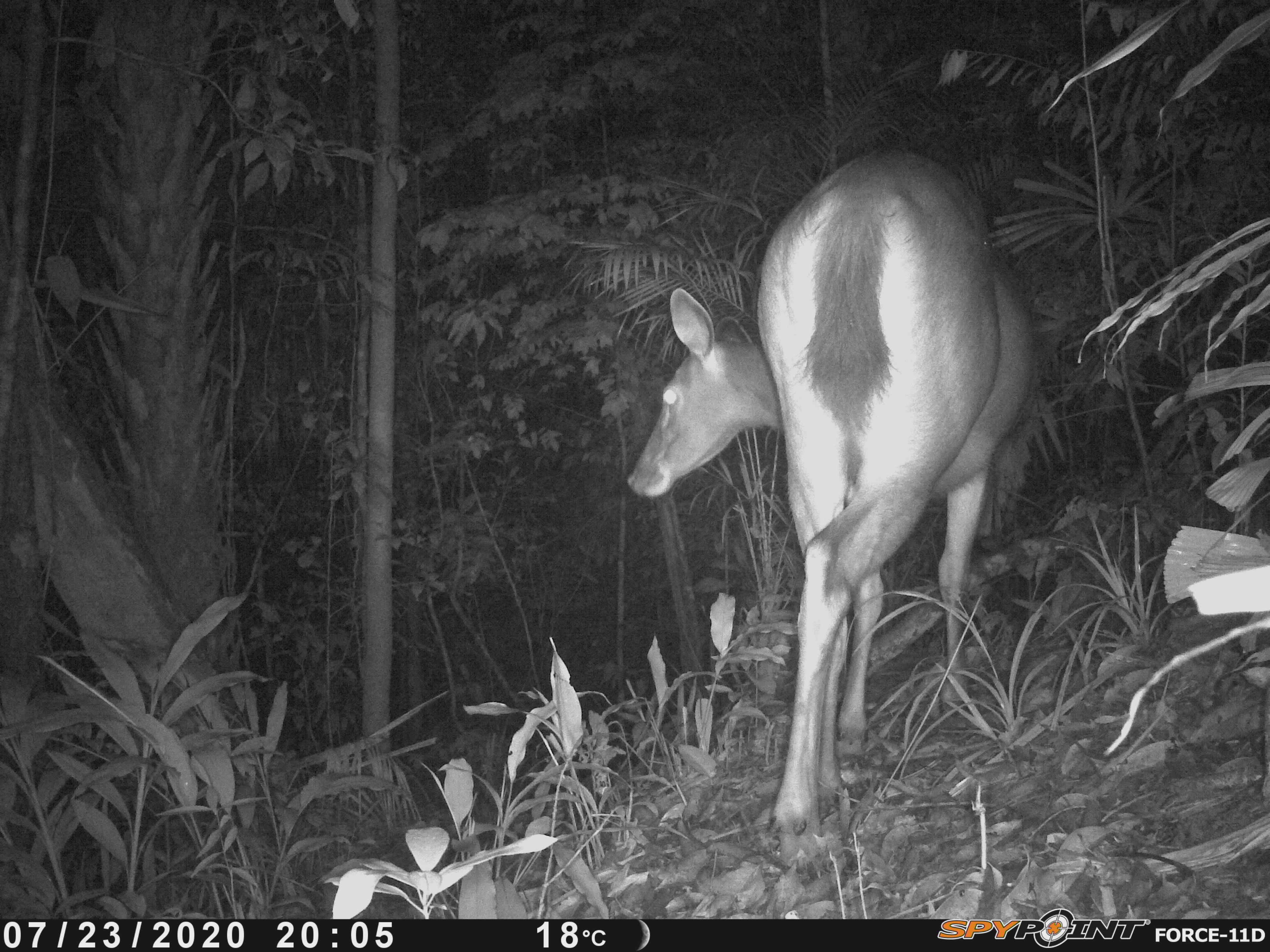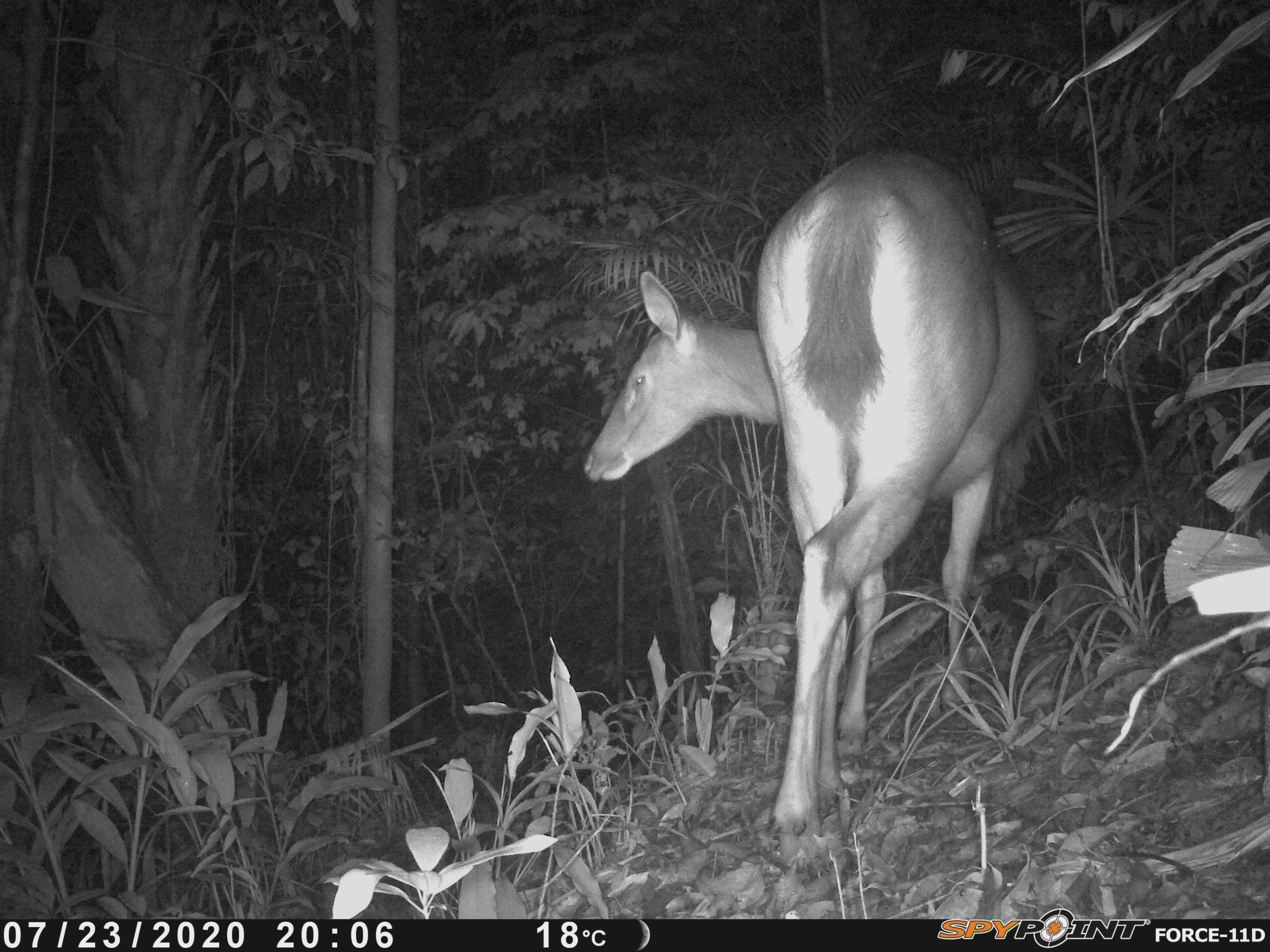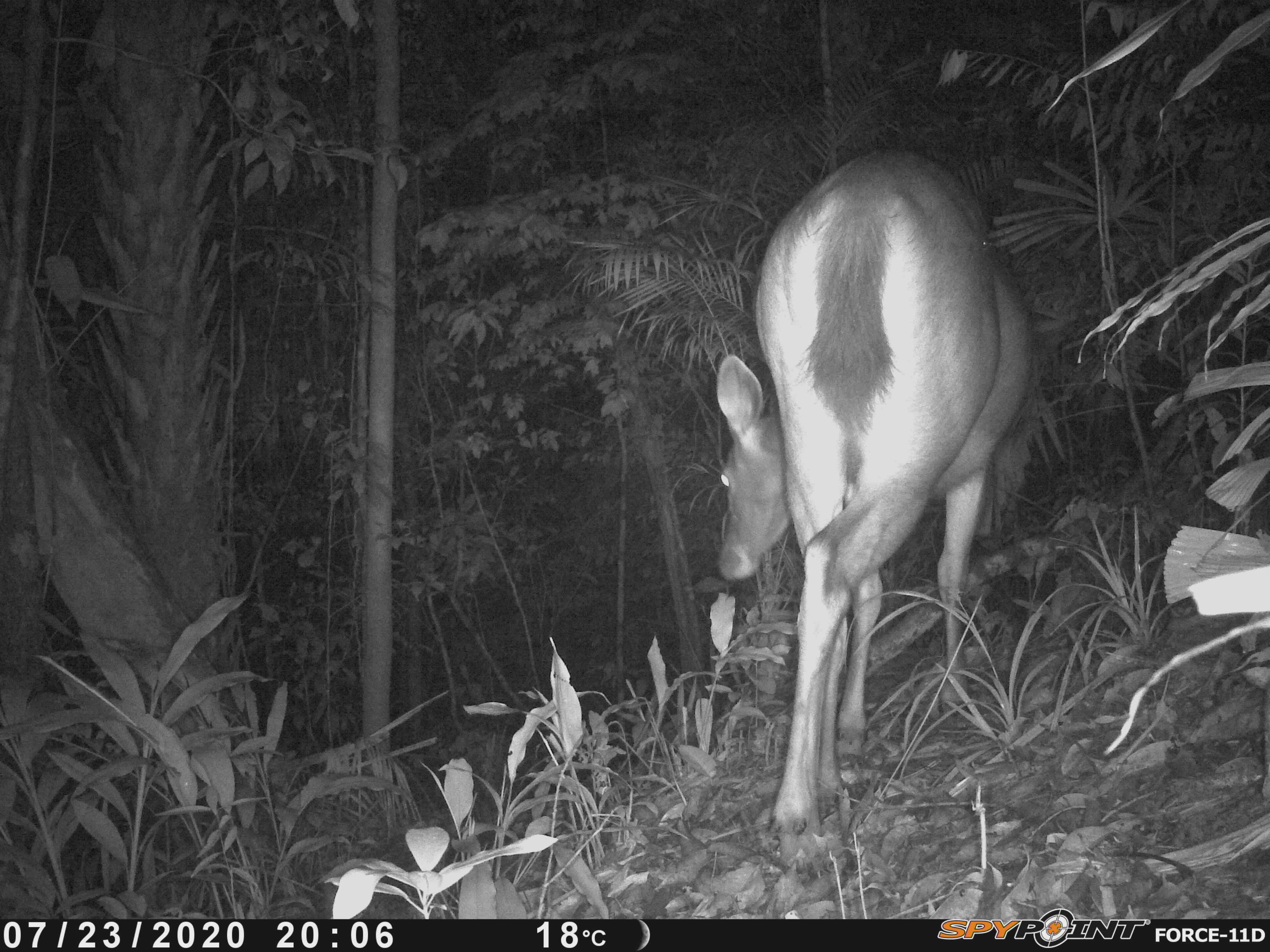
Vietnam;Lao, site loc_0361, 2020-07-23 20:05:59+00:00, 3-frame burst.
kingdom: Animalia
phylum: Chordata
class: Mammalia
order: Artiodactyla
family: Cervidae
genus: Rusa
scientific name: Rusa unicolor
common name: sambar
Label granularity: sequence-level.